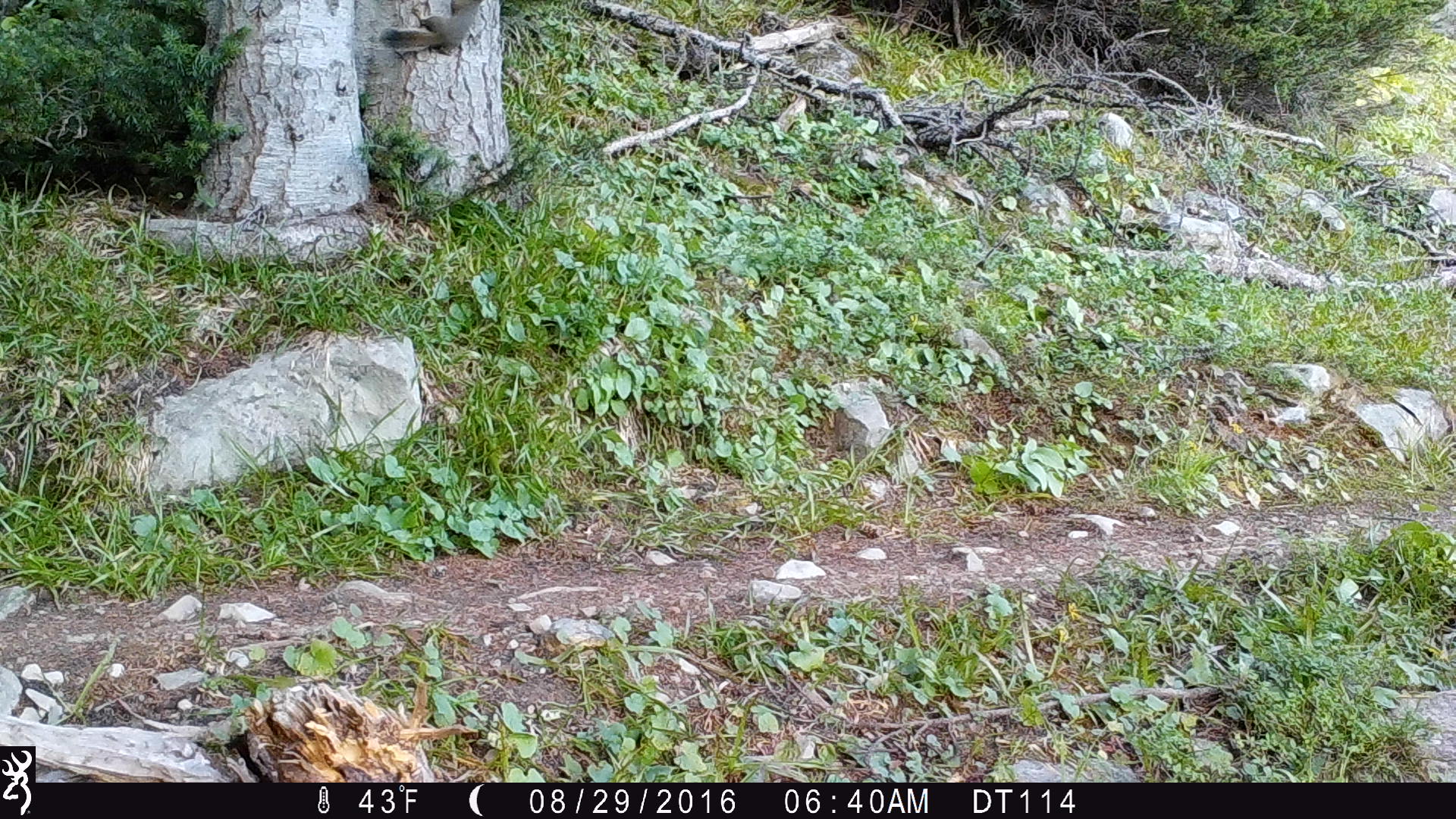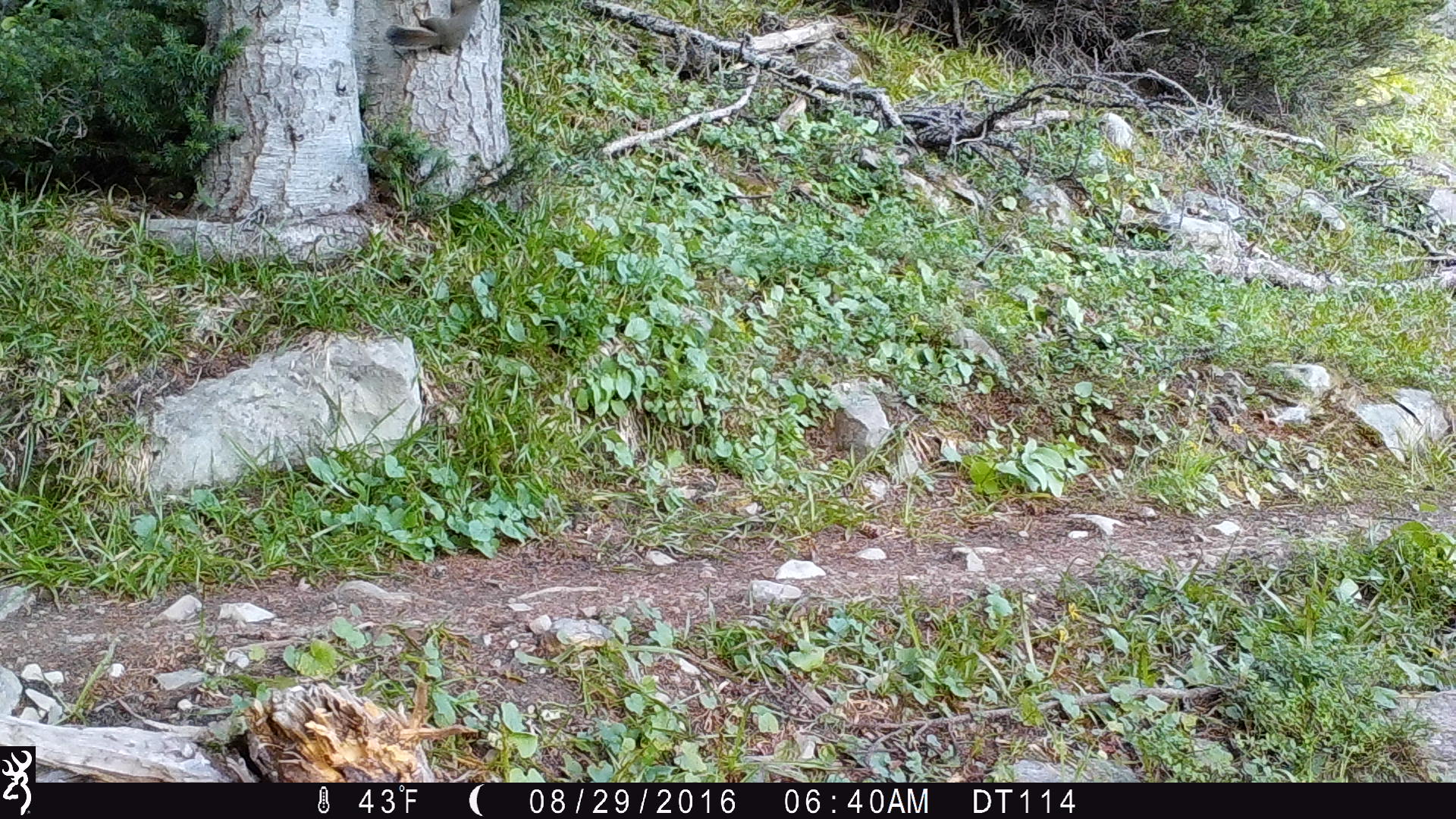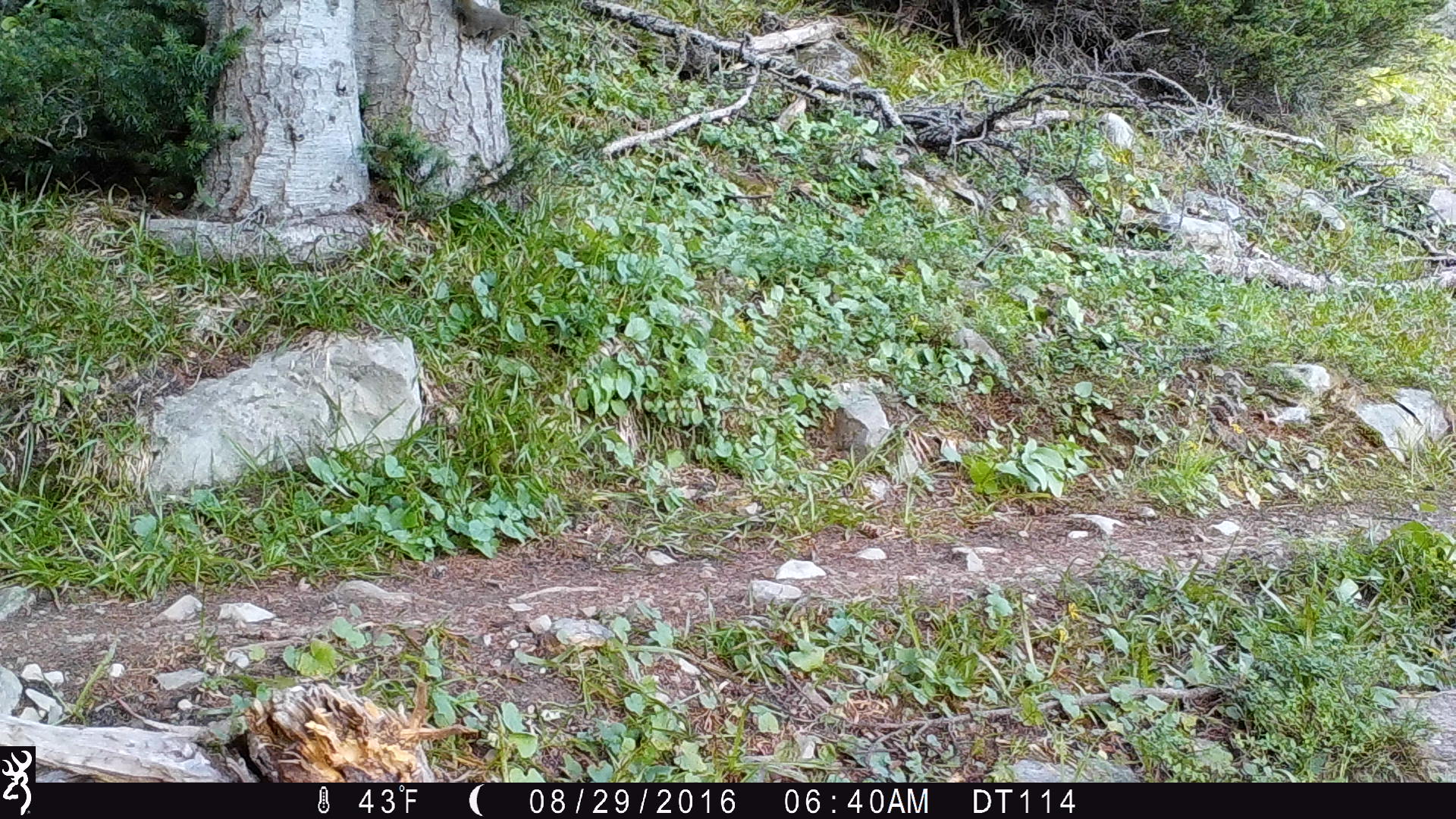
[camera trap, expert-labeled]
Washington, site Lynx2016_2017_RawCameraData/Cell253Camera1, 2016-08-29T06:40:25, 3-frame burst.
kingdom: Animalia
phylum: Chordata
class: Mammalia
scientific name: Mammalia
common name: small mammal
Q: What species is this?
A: Small mammal (Mammalia).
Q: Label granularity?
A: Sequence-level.